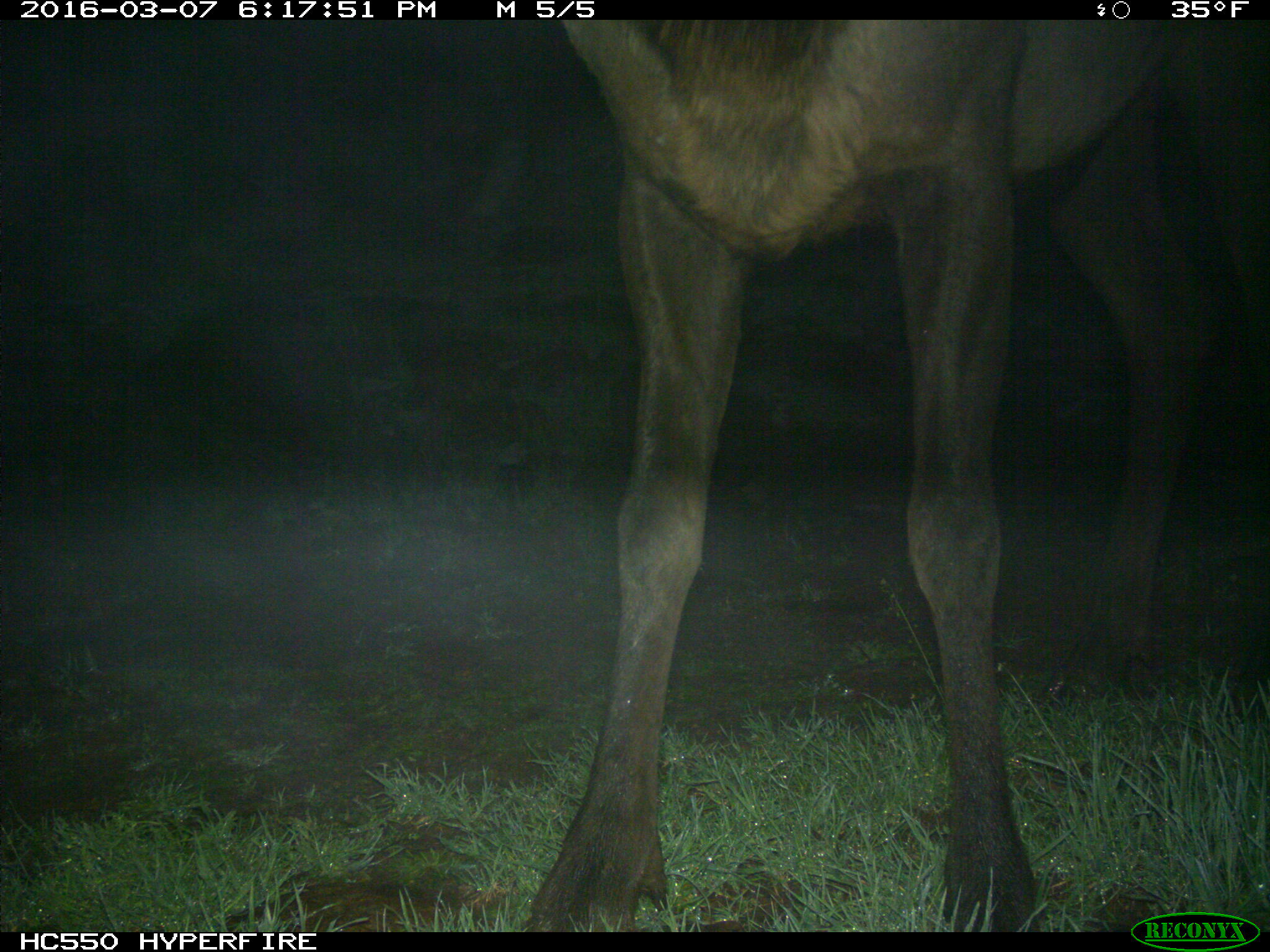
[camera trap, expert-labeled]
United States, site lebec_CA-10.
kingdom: Animalia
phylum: Chordata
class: Mammalia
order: Artiodactyla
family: Cervidae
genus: Cervus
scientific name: Cervus canadensis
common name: elk